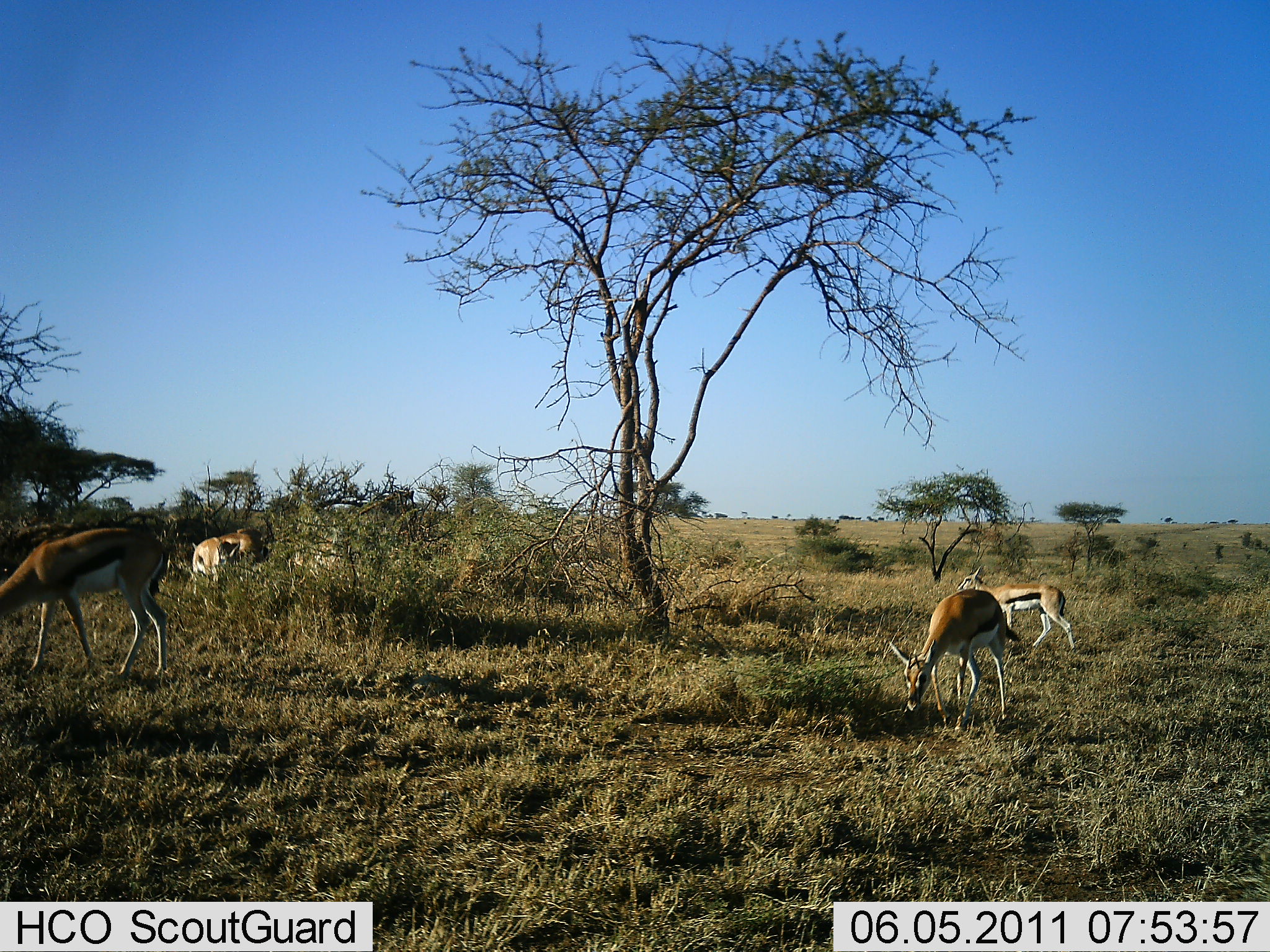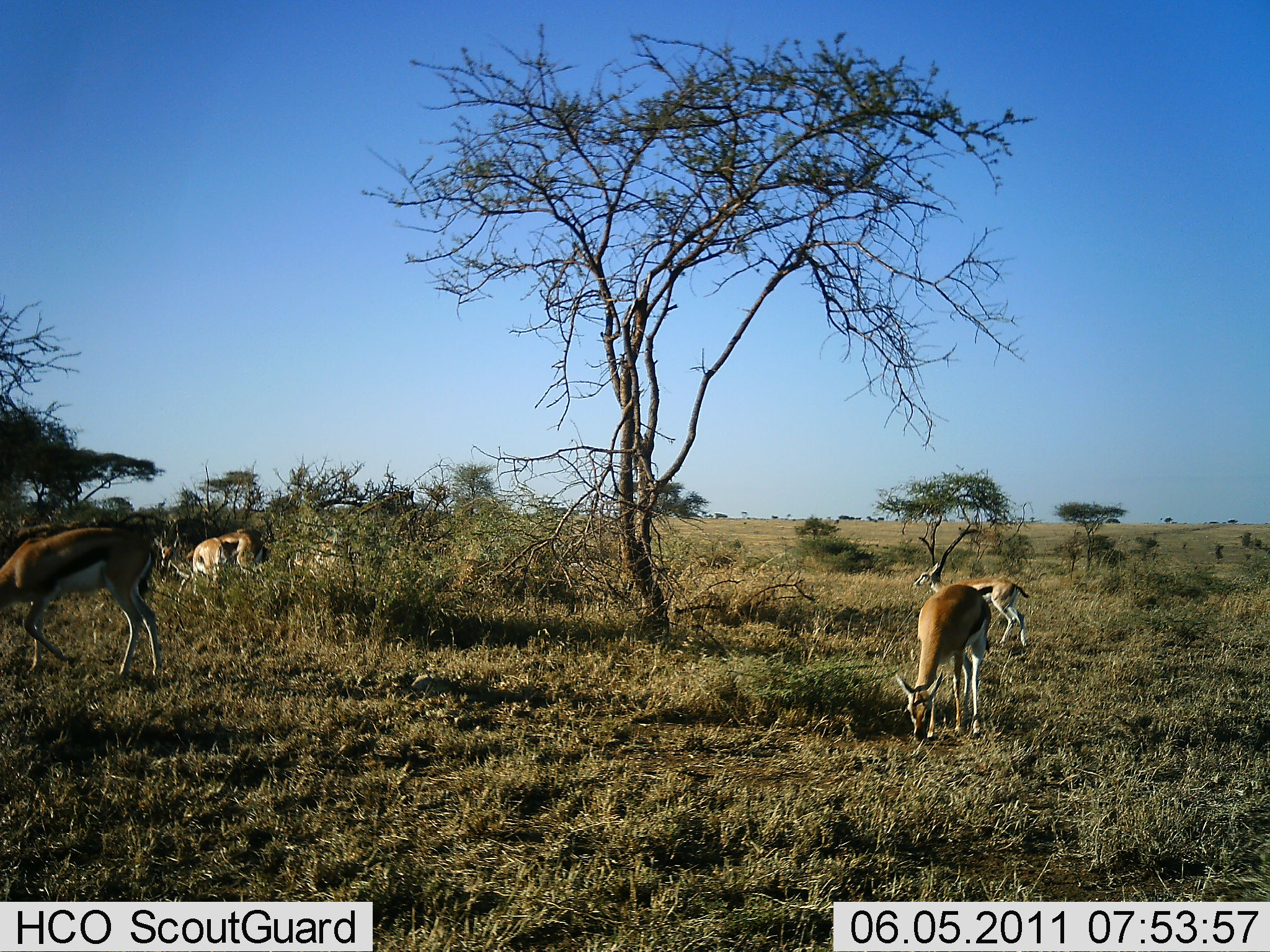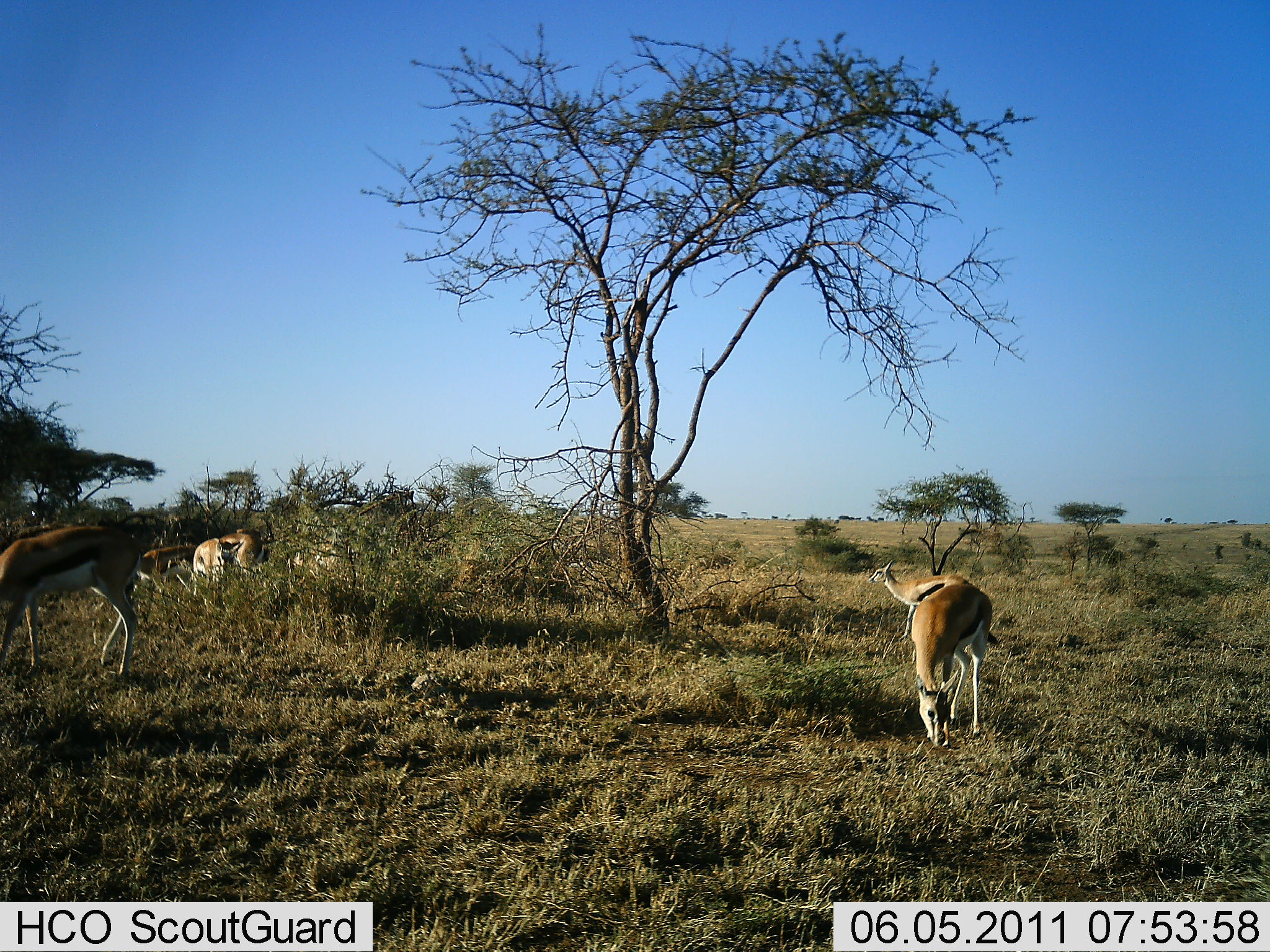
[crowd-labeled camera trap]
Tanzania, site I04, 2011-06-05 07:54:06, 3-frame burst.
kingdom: Animalia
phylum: Chordata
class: Mammalia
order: Artiodactyla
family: Bovidae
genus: Eudorcas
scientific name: Eudorcas thomsonii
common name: thomson's gazelle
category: gazellethomsons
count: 5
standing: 33%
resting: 17%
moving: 25%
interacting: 0%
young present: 0%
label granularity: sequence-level